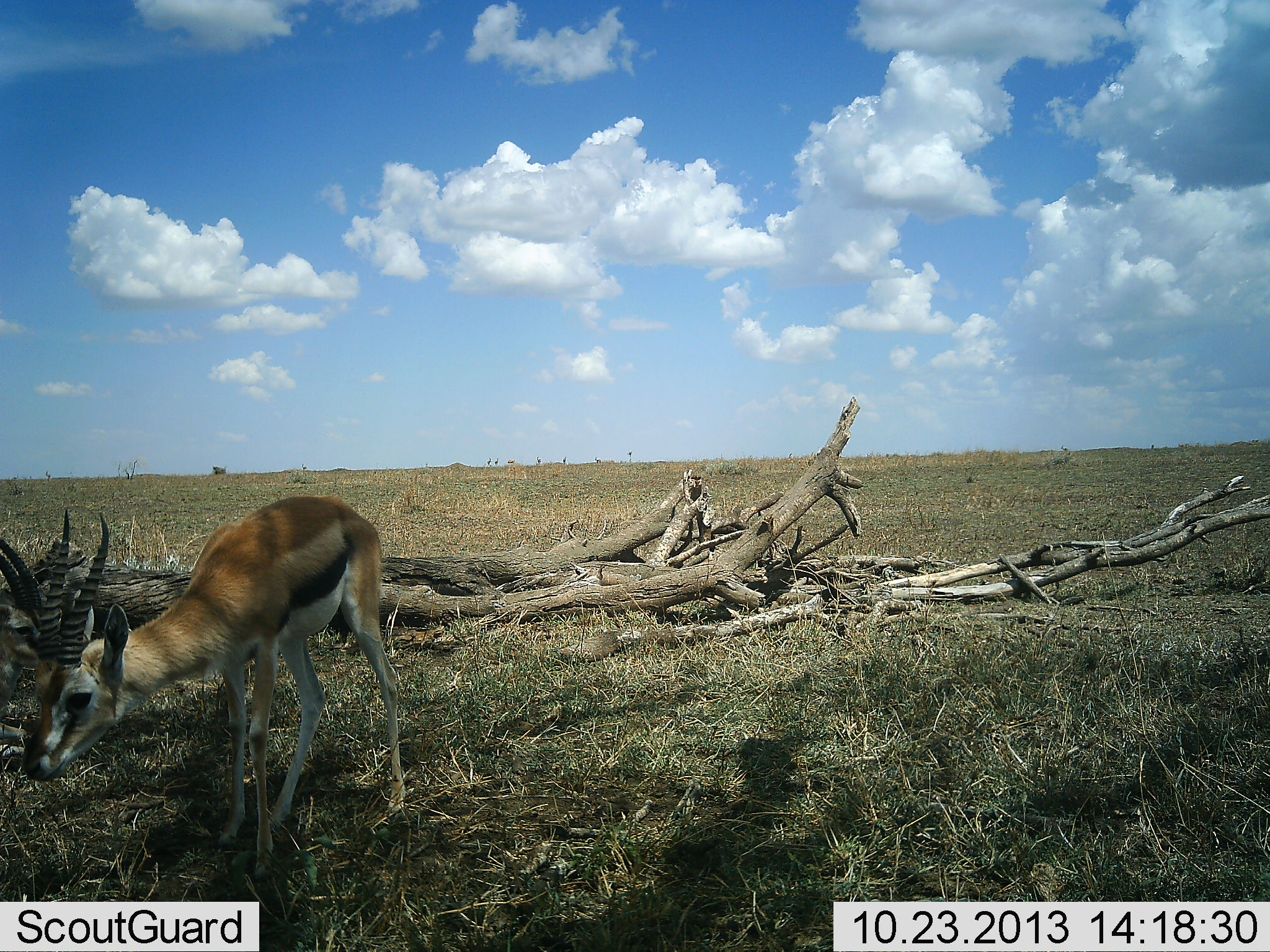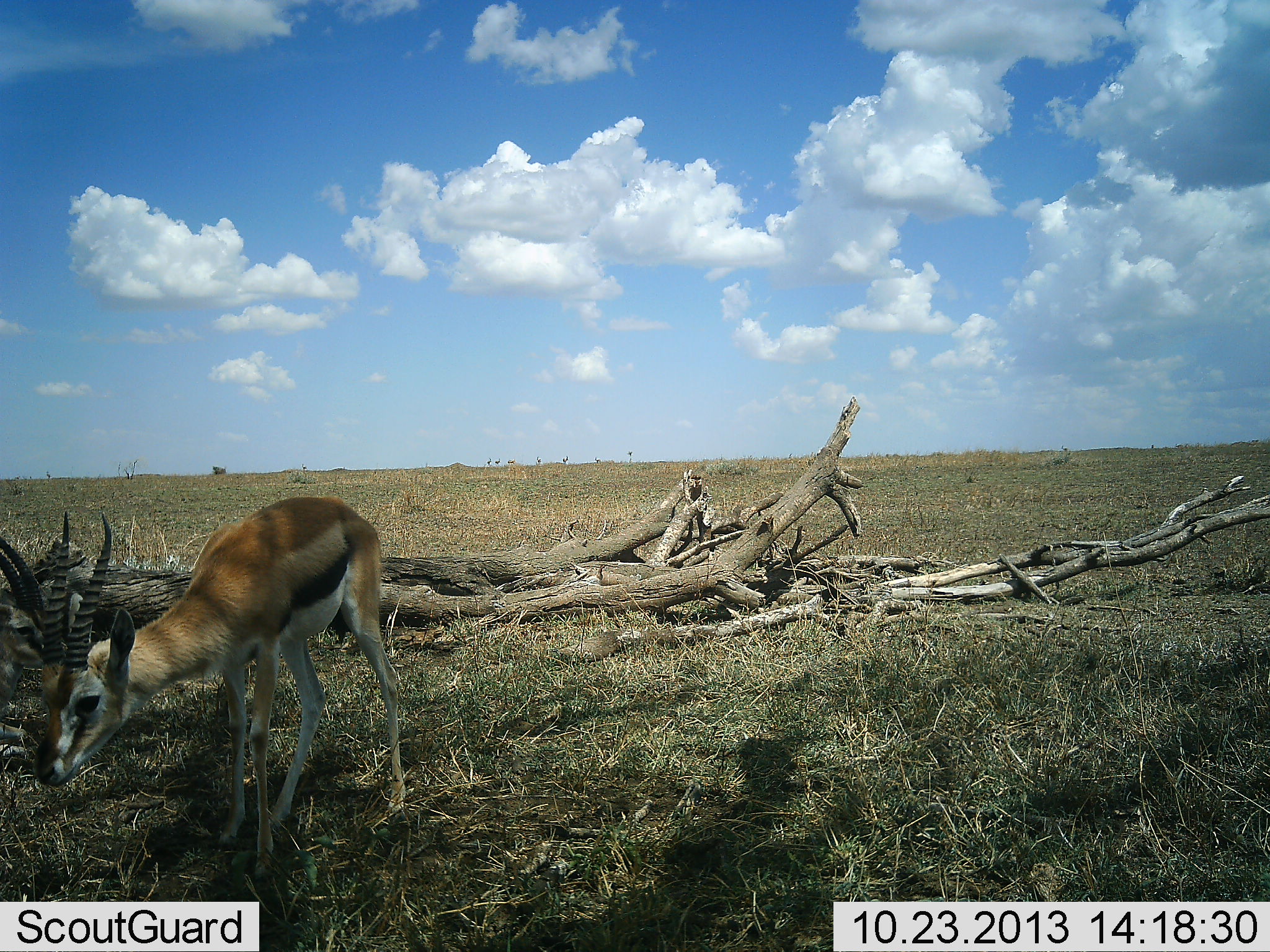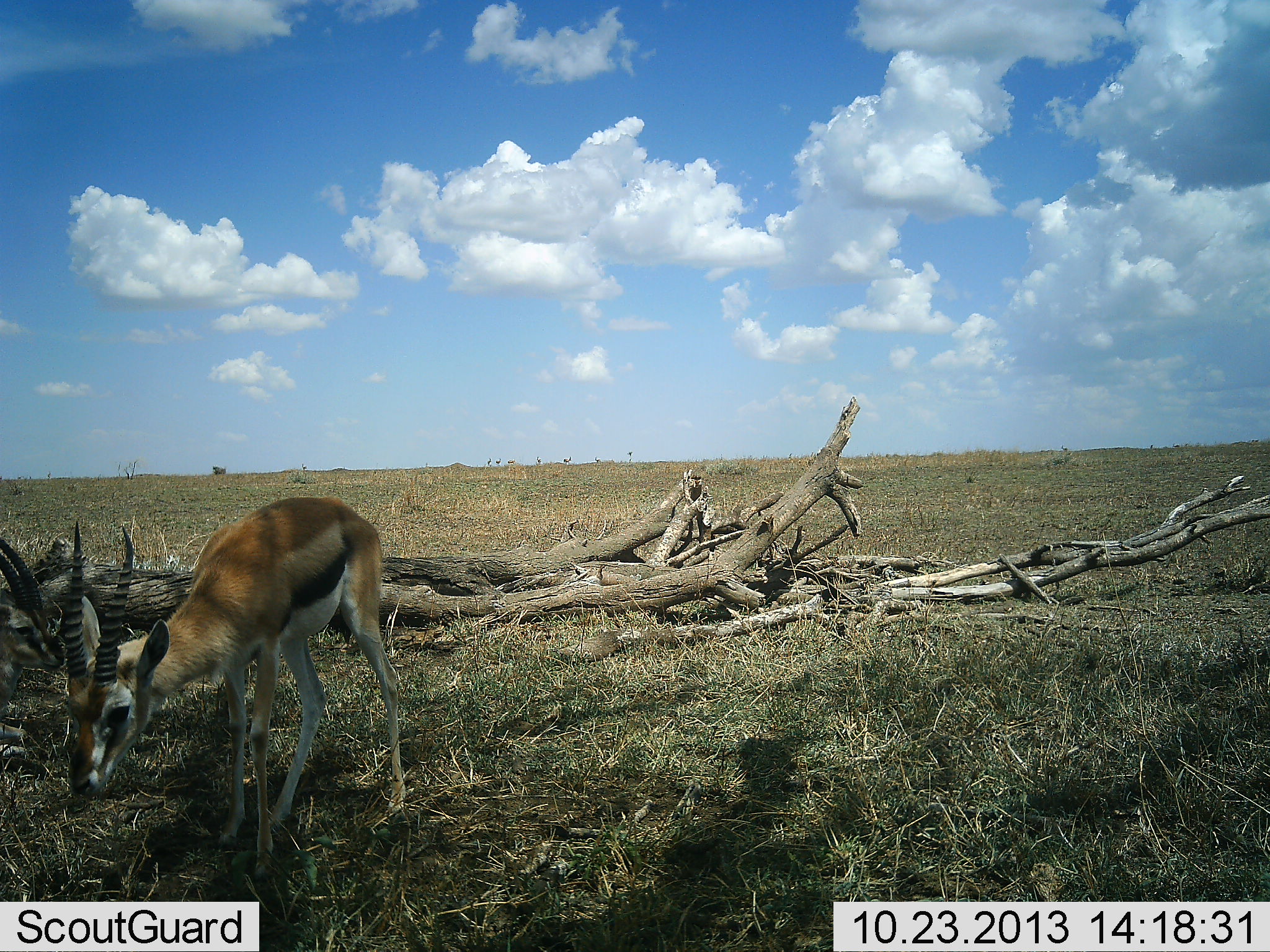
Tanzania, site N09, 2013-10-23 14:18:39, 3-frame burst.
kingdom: Animalia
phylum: Chordata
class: Mammalia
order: Artiodactyla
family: Bovidae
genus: Eudorcas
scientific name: Eudorcas thomsonii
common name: thomson's gazelle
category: gazellethomsons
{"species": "gazellethomsons (thomson's gazelle) (Eudorcas thomsonii)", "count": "1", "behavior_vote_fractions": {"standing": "79%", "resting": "0%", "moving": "11%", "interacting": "0%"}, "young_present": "0%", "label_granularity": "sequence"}